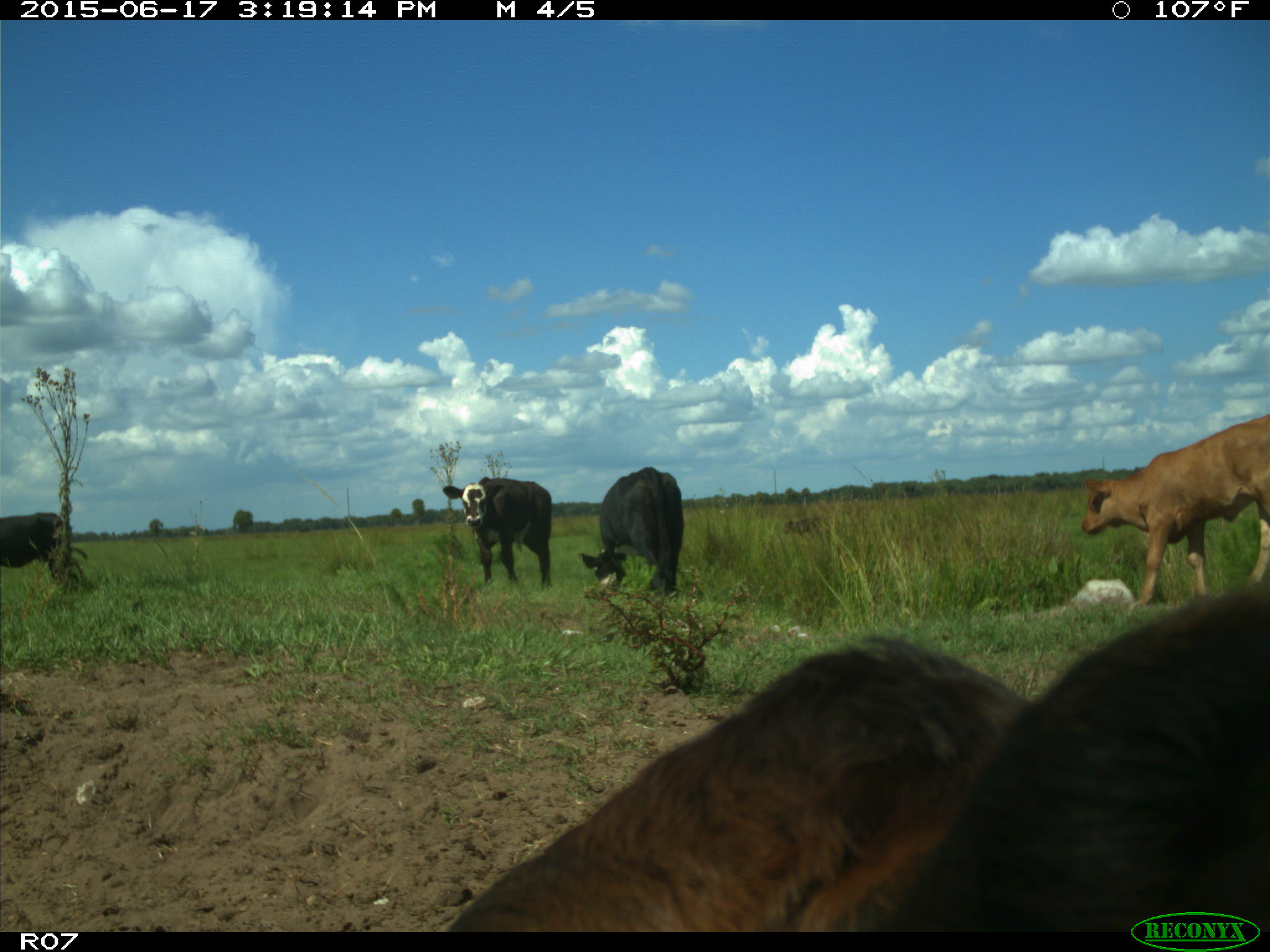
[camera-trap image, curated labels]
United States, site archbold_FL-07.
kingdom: Animalia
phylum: Chordata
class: Mammalia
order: Artiodactyla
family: Bovidae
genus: Bos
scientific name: Bos taurus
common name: domestic cow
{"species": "Bos taurus (domestic cow)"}